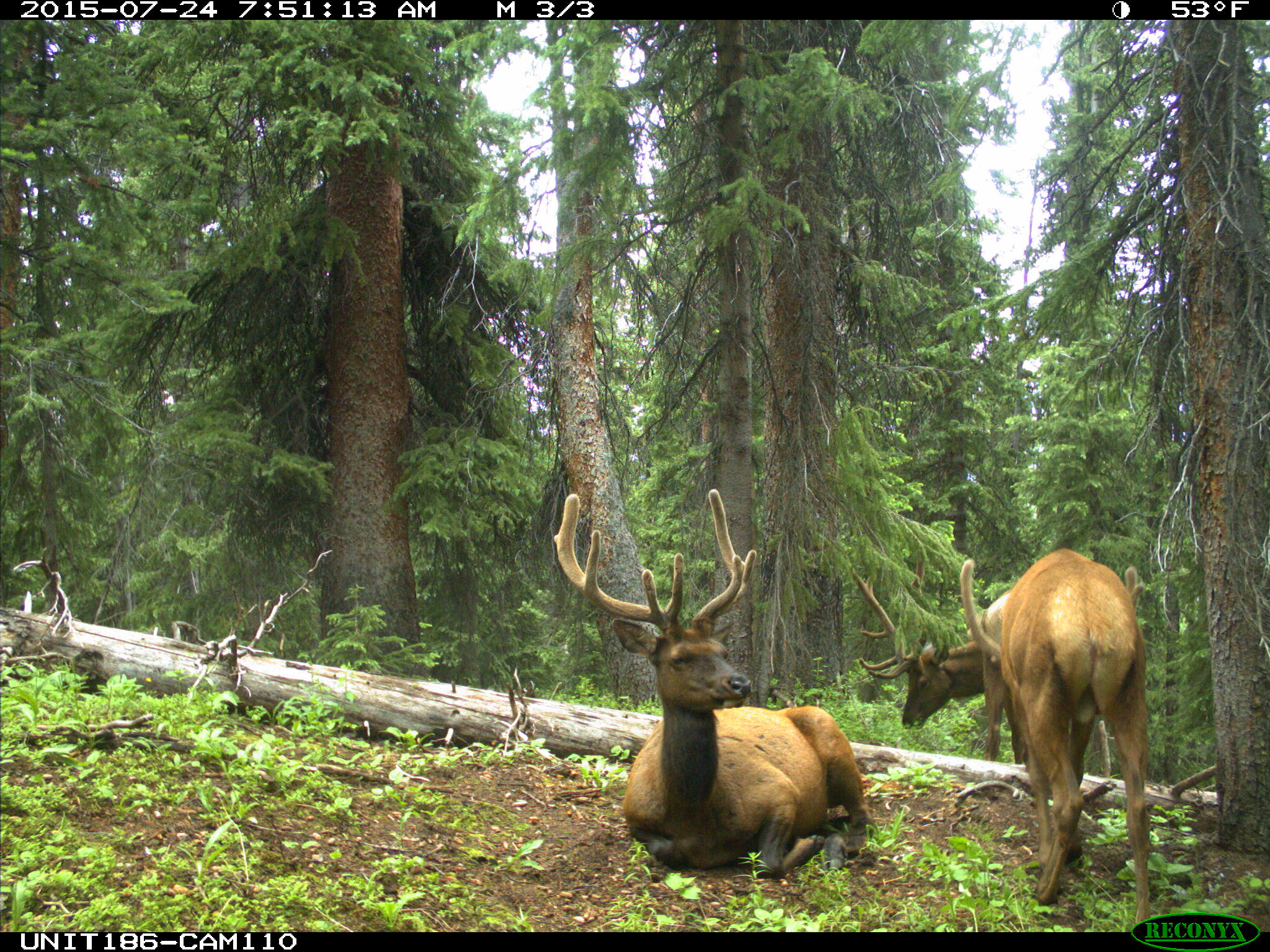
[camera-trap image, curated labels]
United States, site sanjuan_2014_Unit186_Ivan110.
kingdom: Animalia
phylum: Chordata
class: Mammalia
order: Artiodactyla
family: Cervidae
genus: Cervus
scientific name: Cervus elaphus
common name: red deer